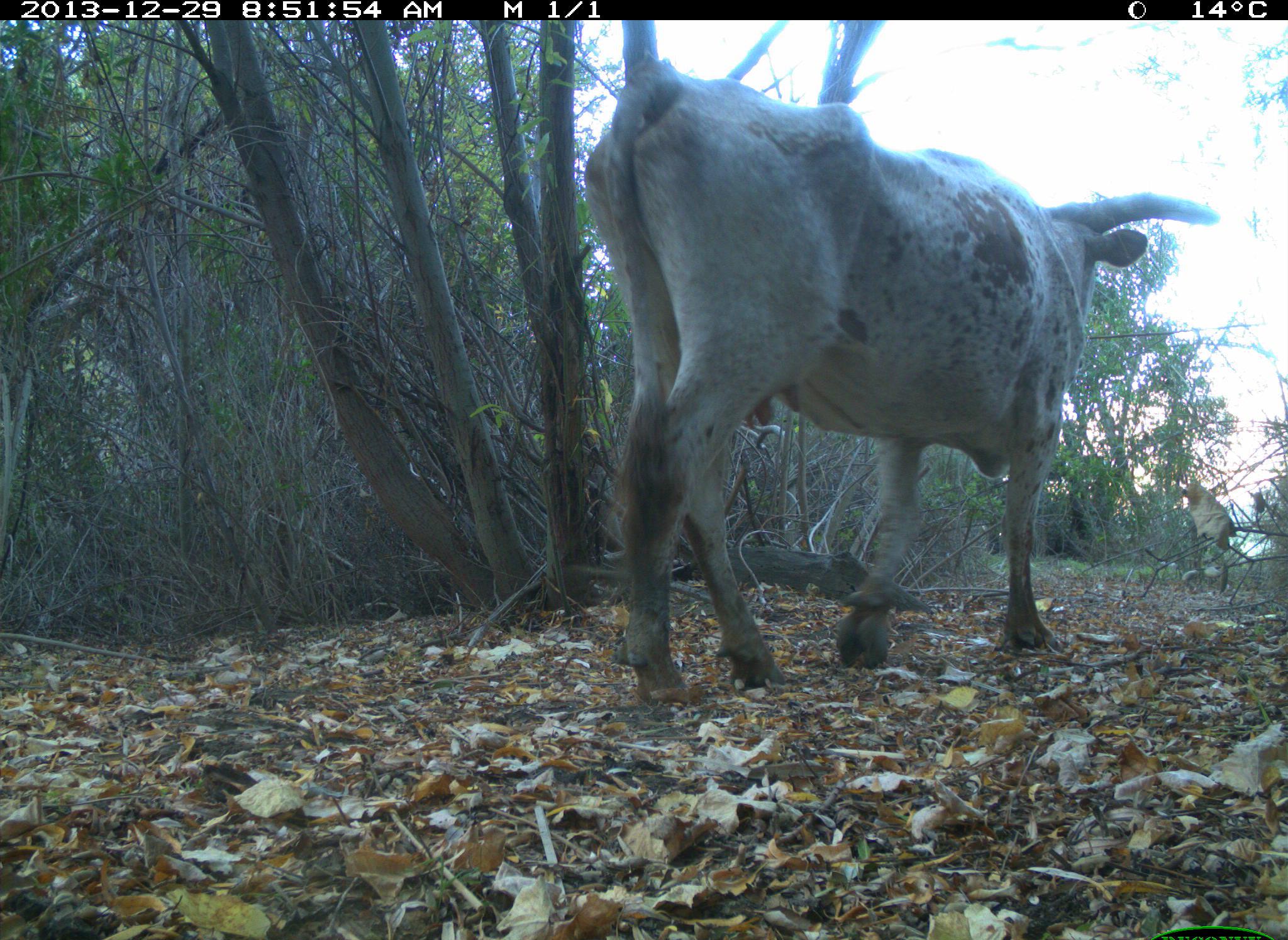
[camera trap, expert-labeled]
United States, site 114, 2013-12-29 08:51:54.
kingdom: Animalia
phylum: Chordata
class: Mammalia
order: Artiodactyla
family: Bovidae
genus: Bos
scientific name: Bos taurus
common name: cow